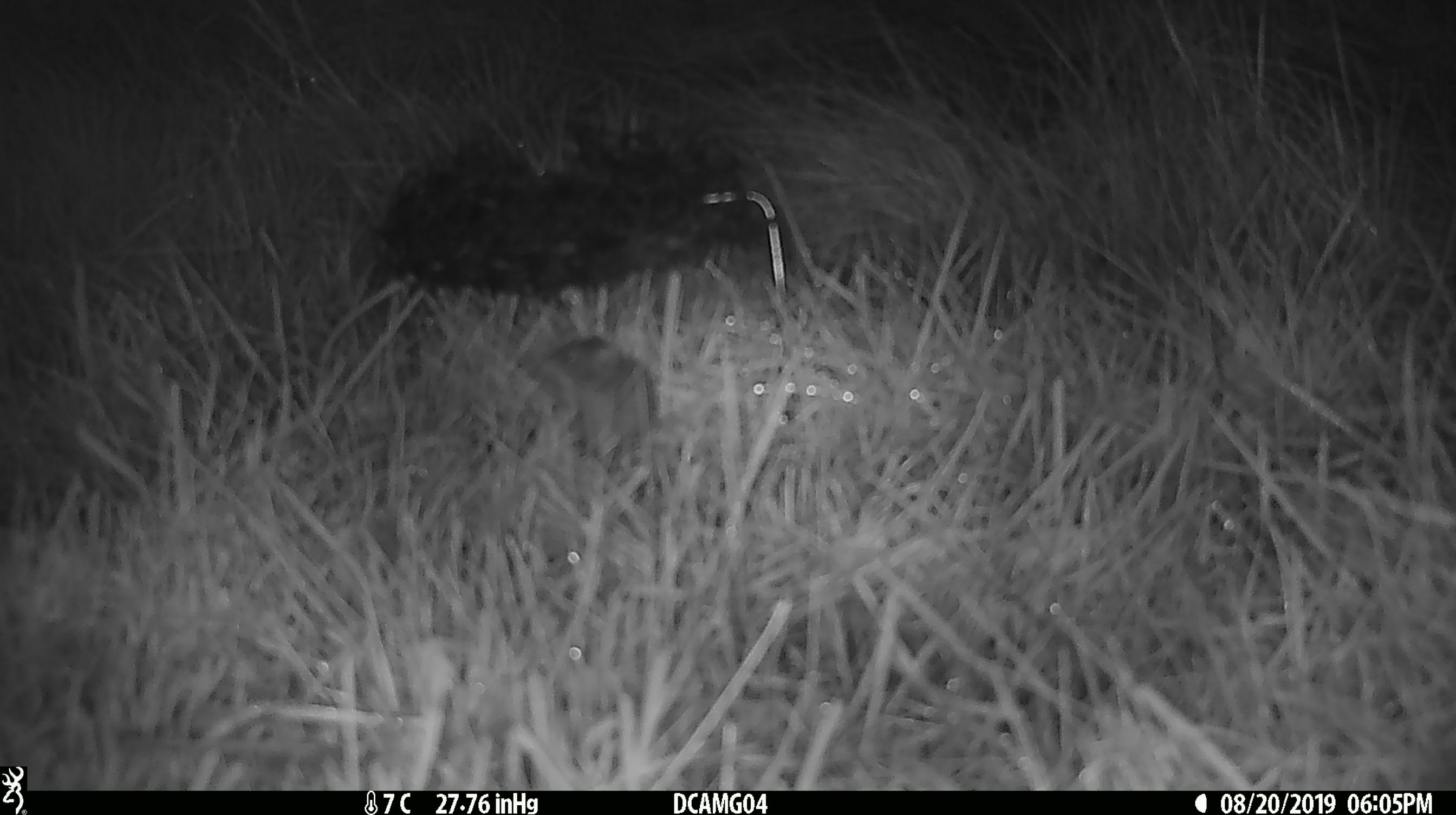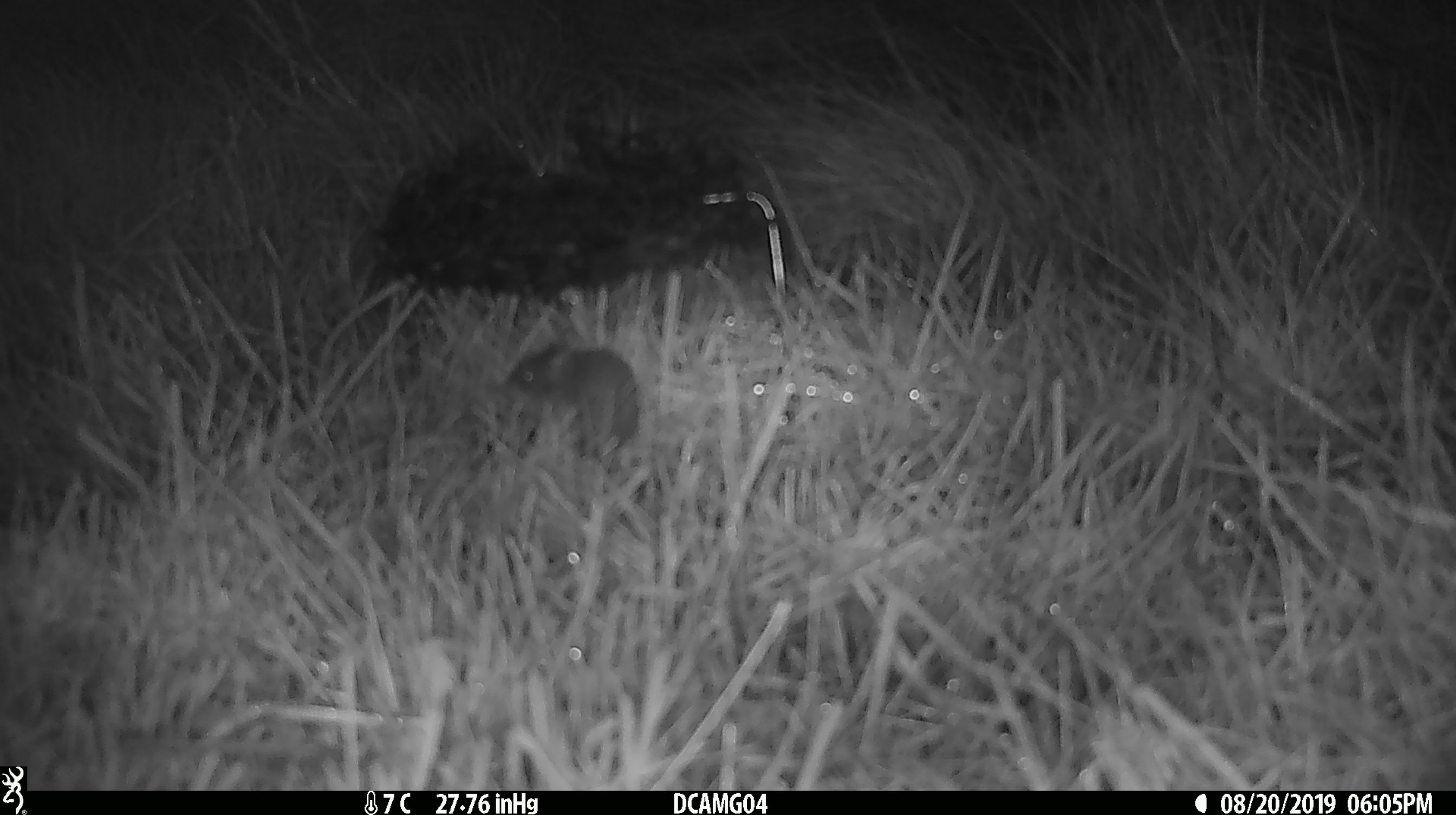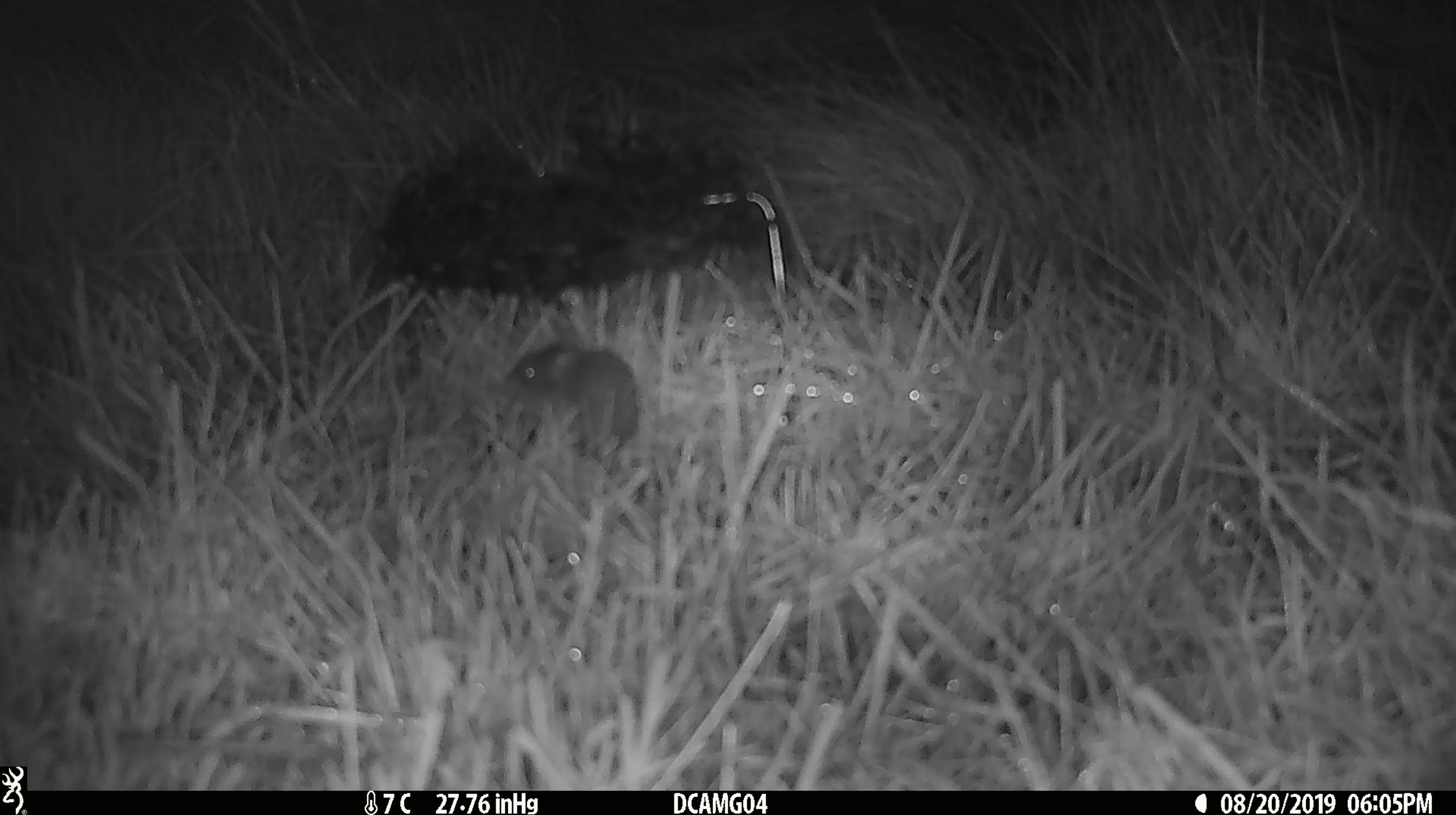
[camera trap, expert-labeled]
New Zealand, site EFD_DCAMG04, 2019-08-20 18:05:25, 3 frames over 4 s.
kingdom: Animalia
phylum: Chordata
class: Mammalia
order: Rodentia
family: Muridae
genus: Mus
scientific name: Mus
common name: mouse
Mouse (Mus).